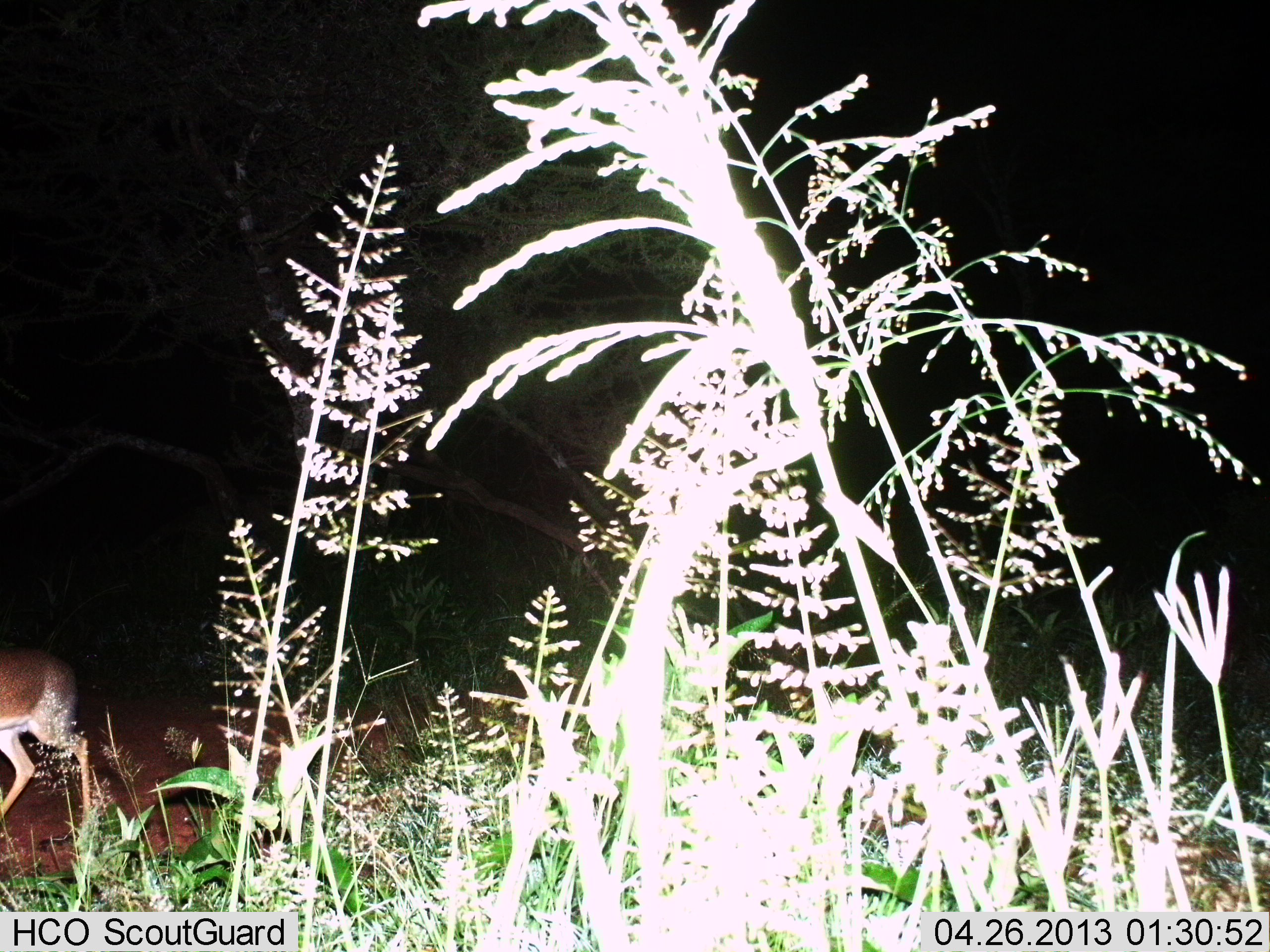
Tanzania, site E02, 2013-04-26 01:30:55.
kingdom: Animalia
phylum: Chordata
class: Mammalia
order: Artiodactyla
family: Bovidae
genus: Redunca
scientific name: Redunca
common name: reedbuck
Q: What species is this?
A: Reedbuck (Redunca).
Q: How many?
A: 1.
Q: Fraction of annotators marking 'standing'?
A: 22%.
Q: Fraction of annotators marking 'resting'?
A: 0%.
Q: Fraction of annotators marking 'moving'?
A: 78%.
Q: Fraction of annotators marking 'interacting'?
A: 0%.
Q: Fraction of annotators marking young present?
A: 0%.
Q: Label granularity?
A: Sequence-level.